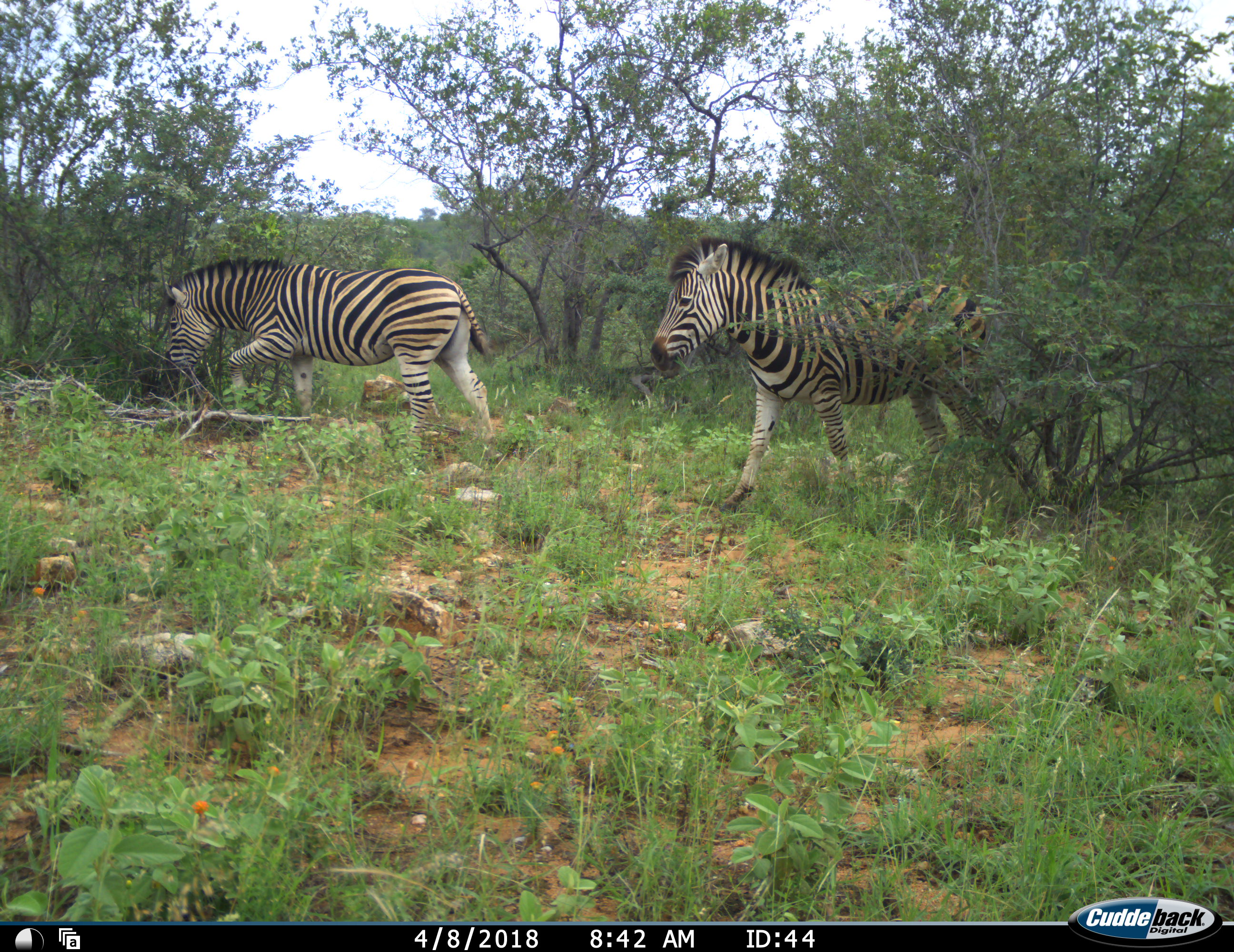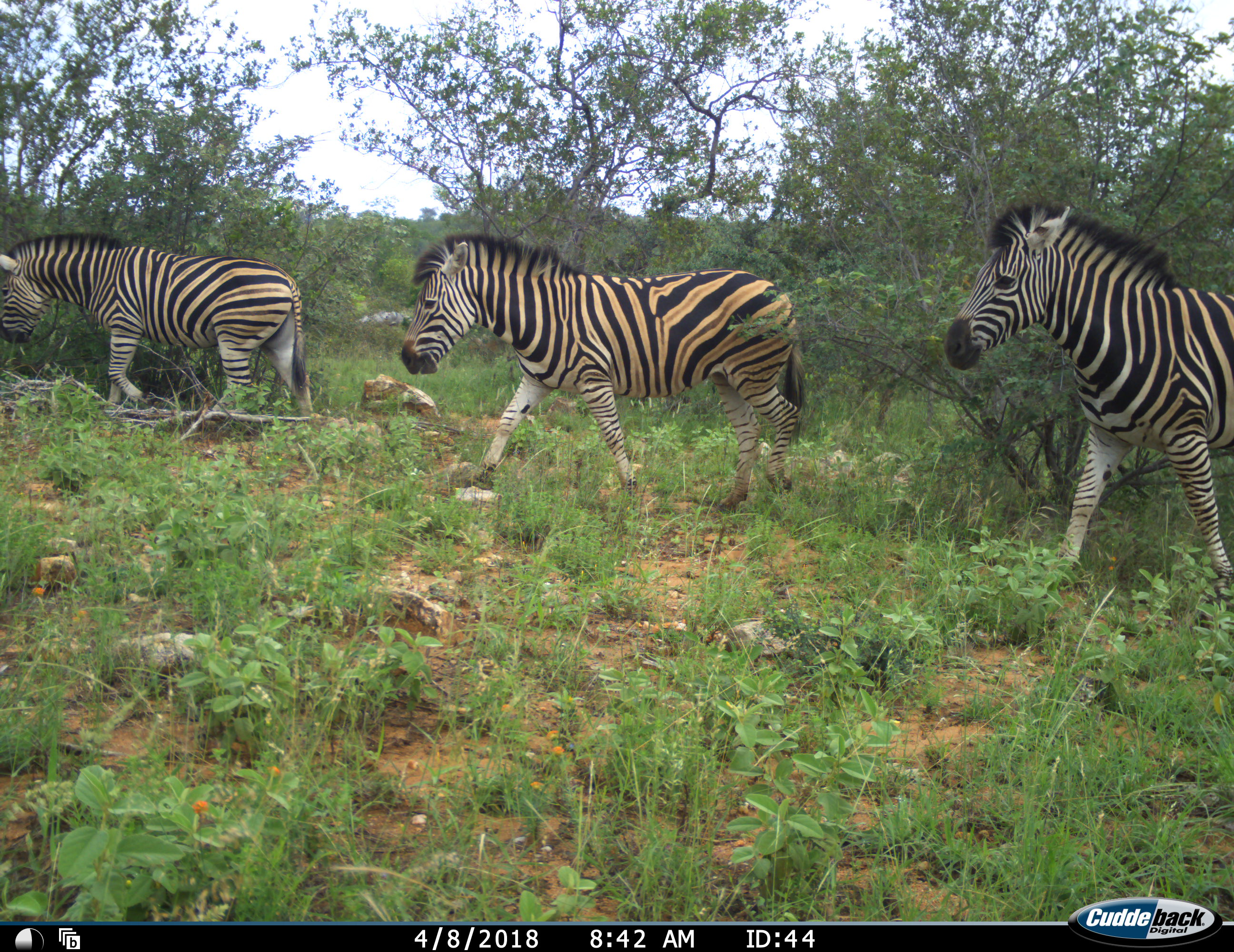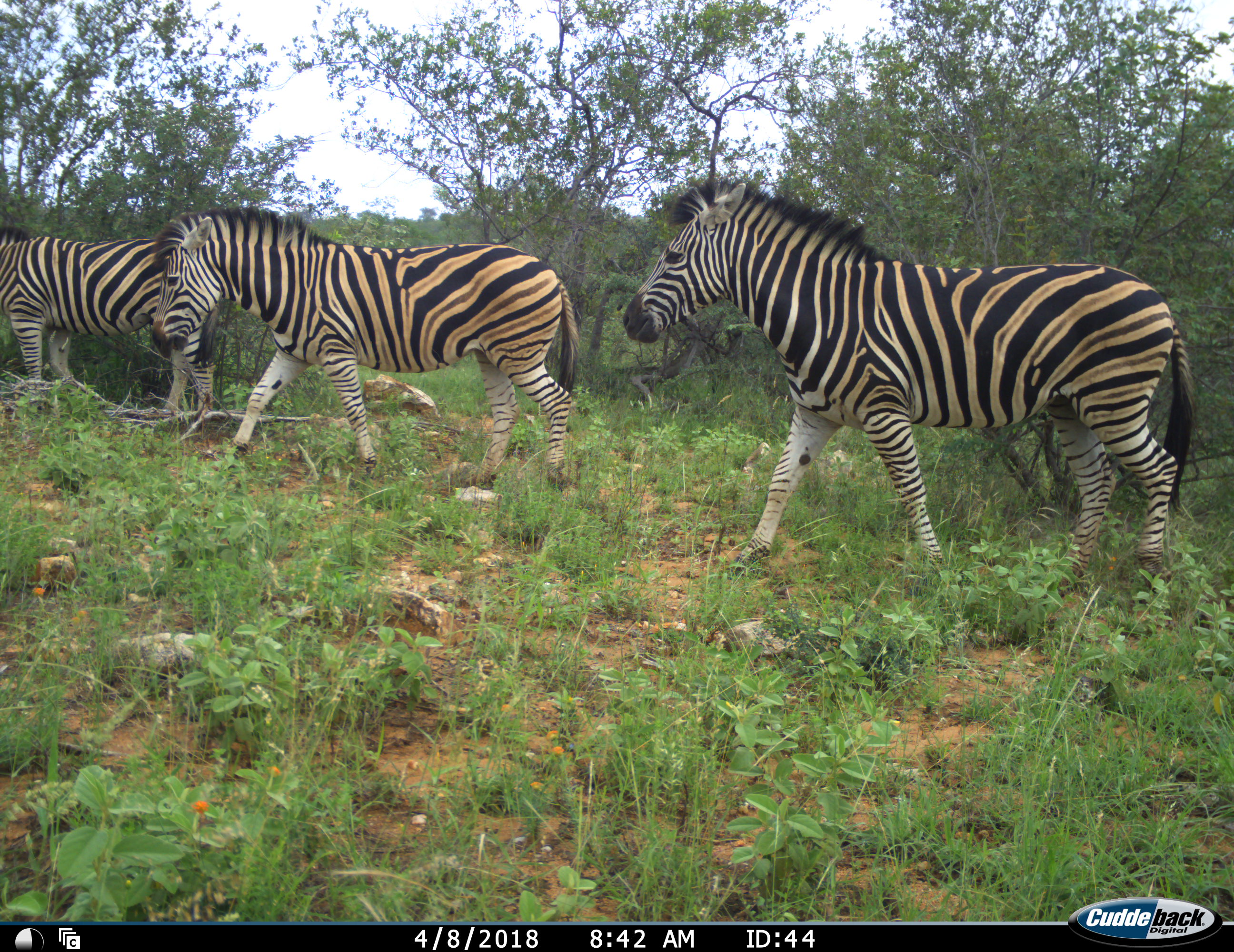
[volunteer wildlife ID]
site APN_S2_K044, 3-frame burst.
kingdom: Animalia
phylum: Chordata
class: Mammalia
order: Perissodactyla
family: Equidae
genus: Equus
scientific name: Equus quagga burchellii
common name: burchell's zebra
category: zebraburchells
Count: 3.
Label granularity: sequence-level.